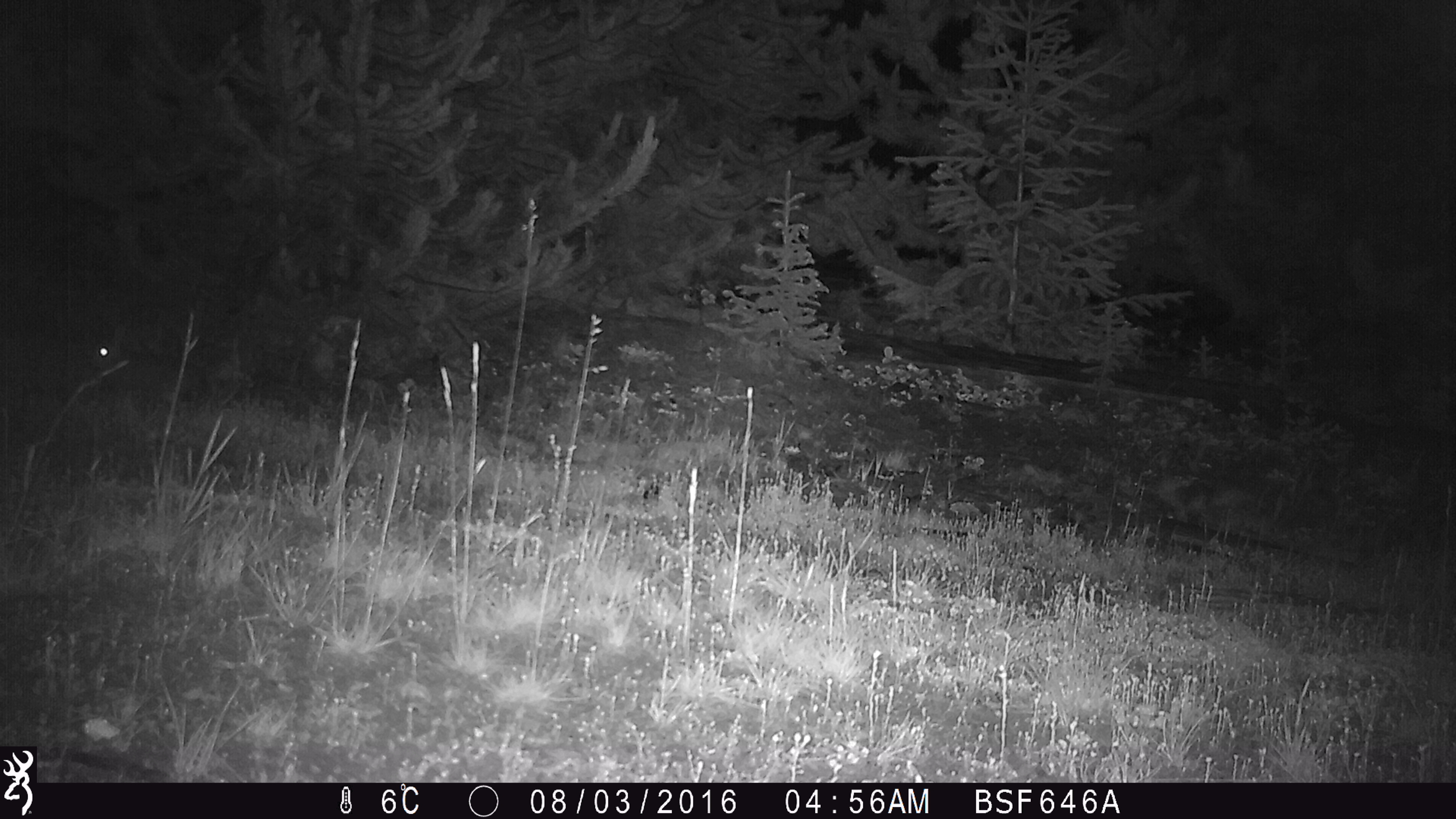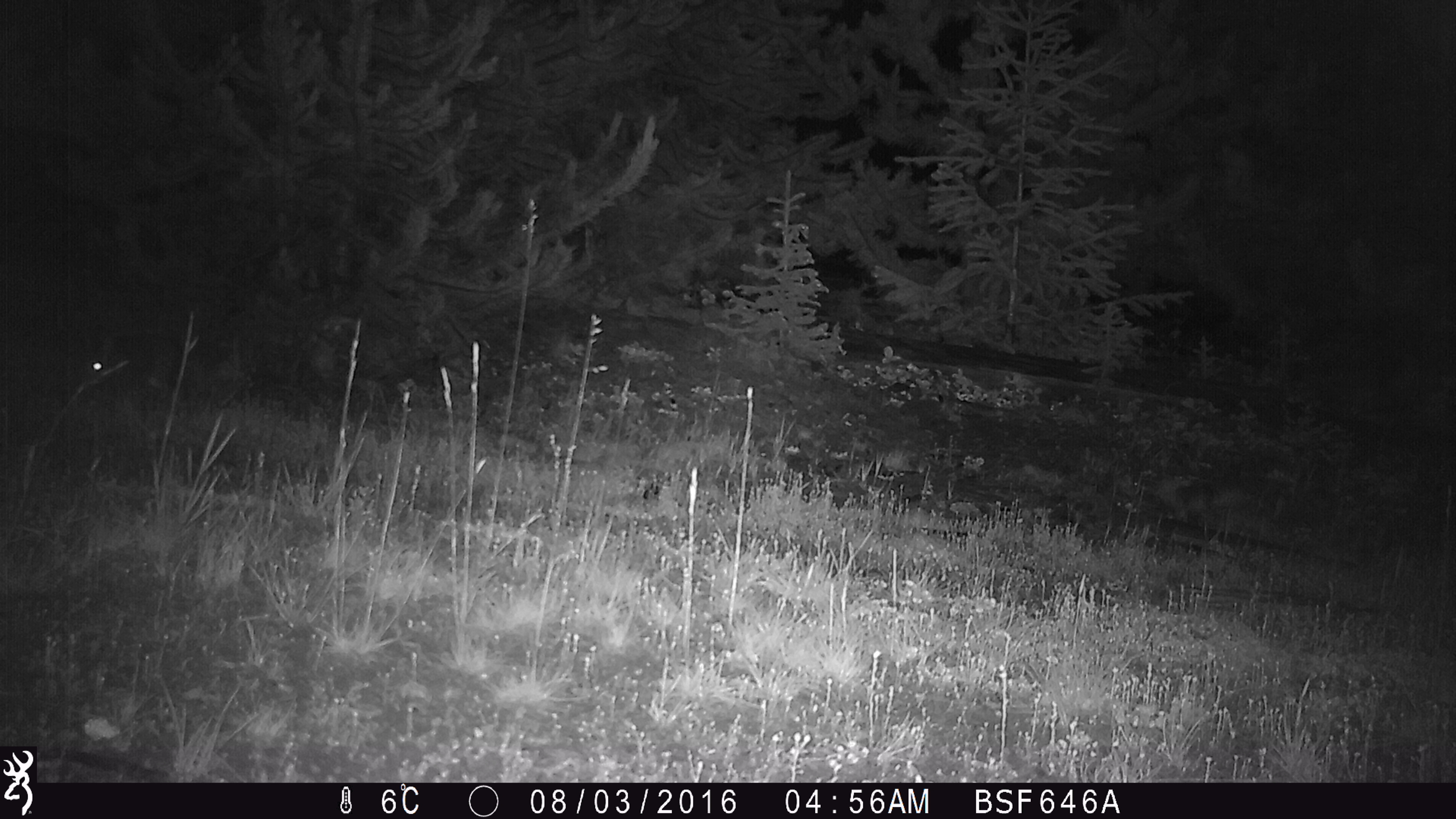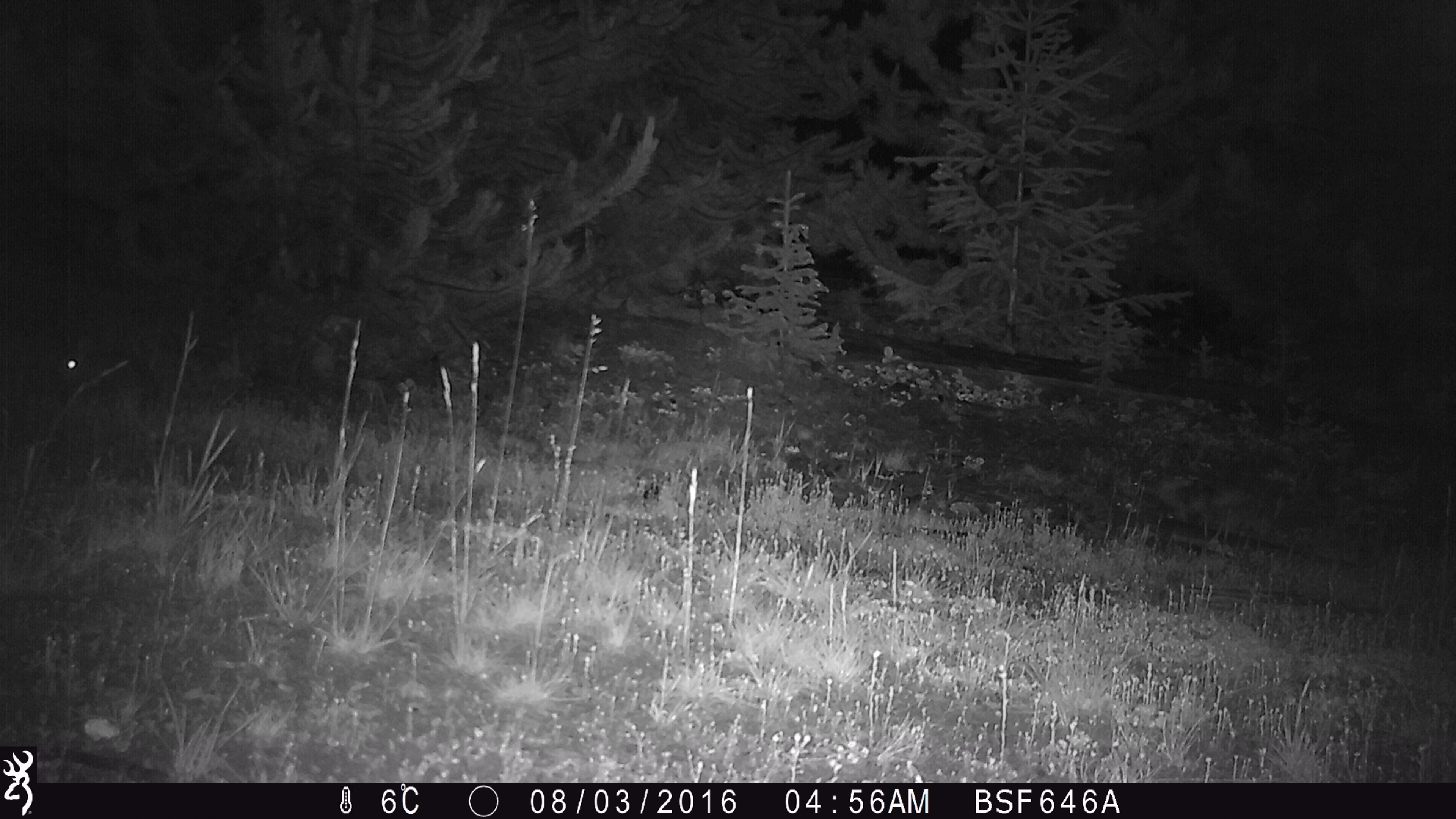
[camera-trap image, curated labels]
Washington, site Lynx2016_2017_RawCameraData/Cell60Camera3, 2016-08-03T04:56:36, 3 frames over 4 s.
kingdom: Animalia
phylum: Chordata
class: Mammalia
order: Lagomorpha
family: Leporidae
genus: Lepus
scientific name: Lepus americanus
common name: snowshoe hare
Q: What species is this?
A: Lepus americanus (snowshoe hare).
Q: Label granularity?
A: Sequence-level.